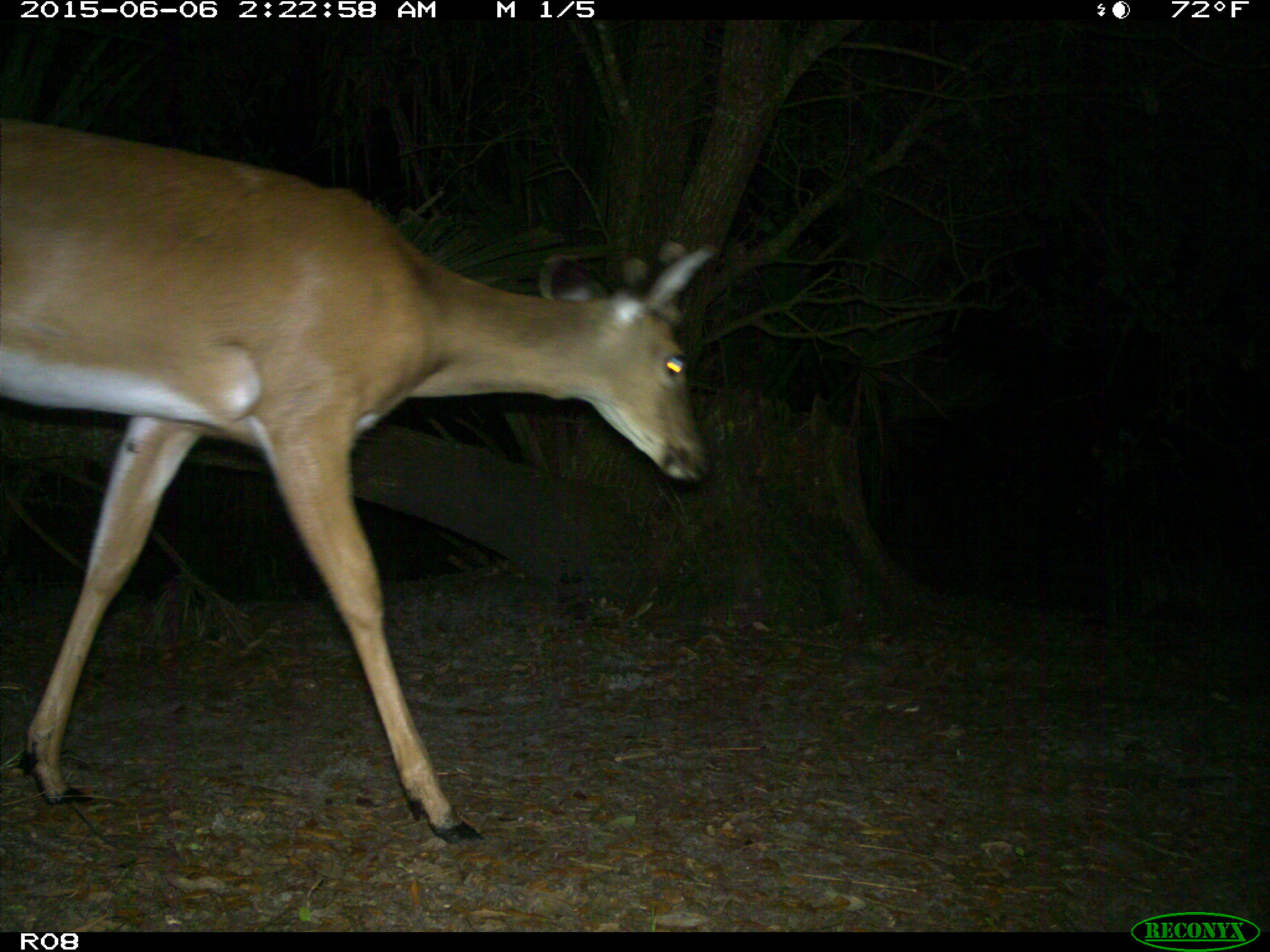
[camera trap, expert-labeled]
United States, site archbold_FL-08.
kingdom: Animalia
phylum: Chordata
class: Mammalia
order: Artiodactyla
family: Cervidae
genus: Odocoileus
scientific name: Odocoileus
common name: deer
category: unidentified deer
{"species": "unidentified deer (deer) (Odocoileus)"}